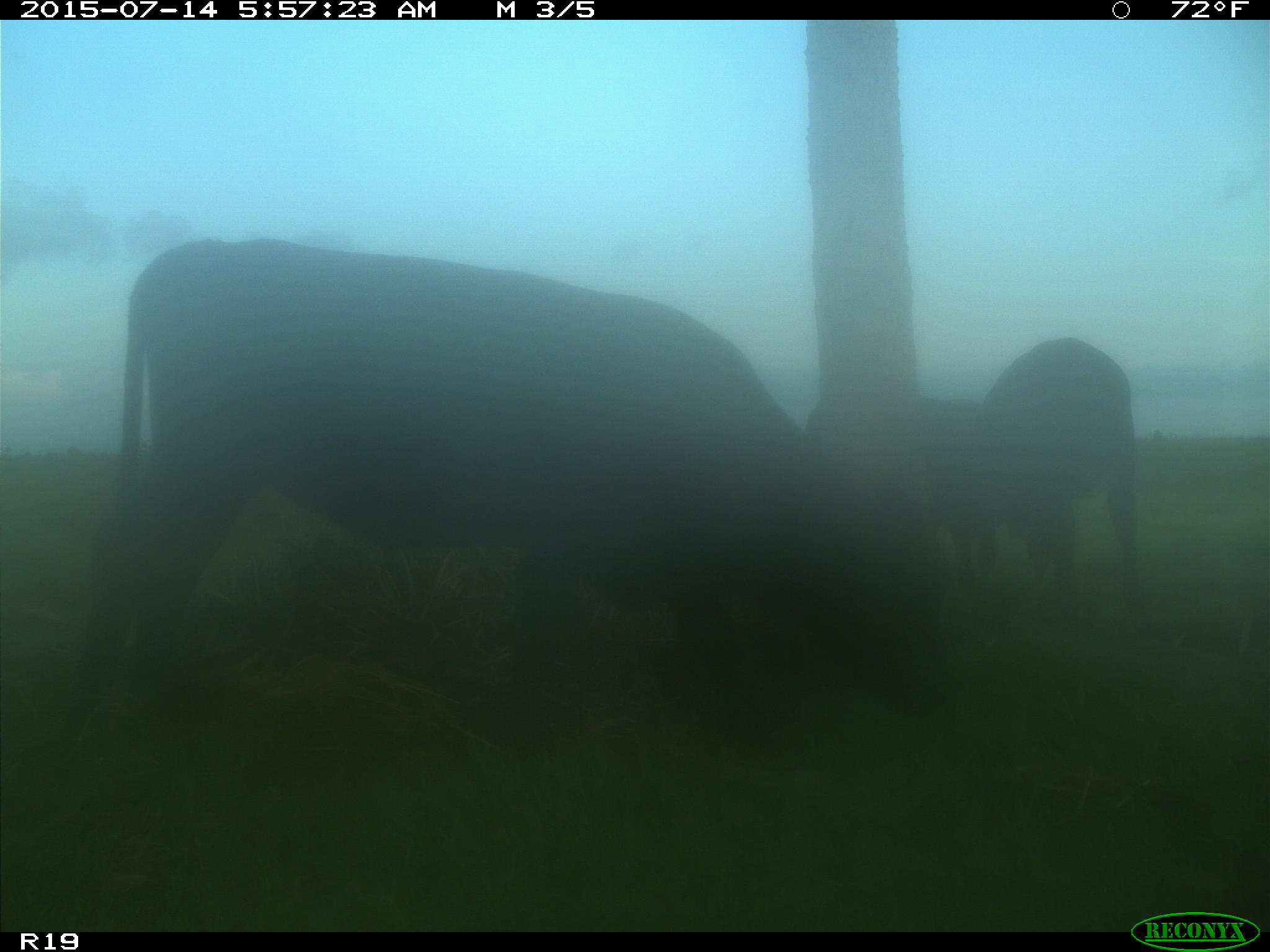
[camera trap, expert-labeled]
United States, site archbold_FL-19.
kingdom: Animalia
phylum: Chordata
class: Mammalia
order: Artiodactyla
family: Bovidae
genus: Bos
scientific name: Bos taurus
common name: domestic cow